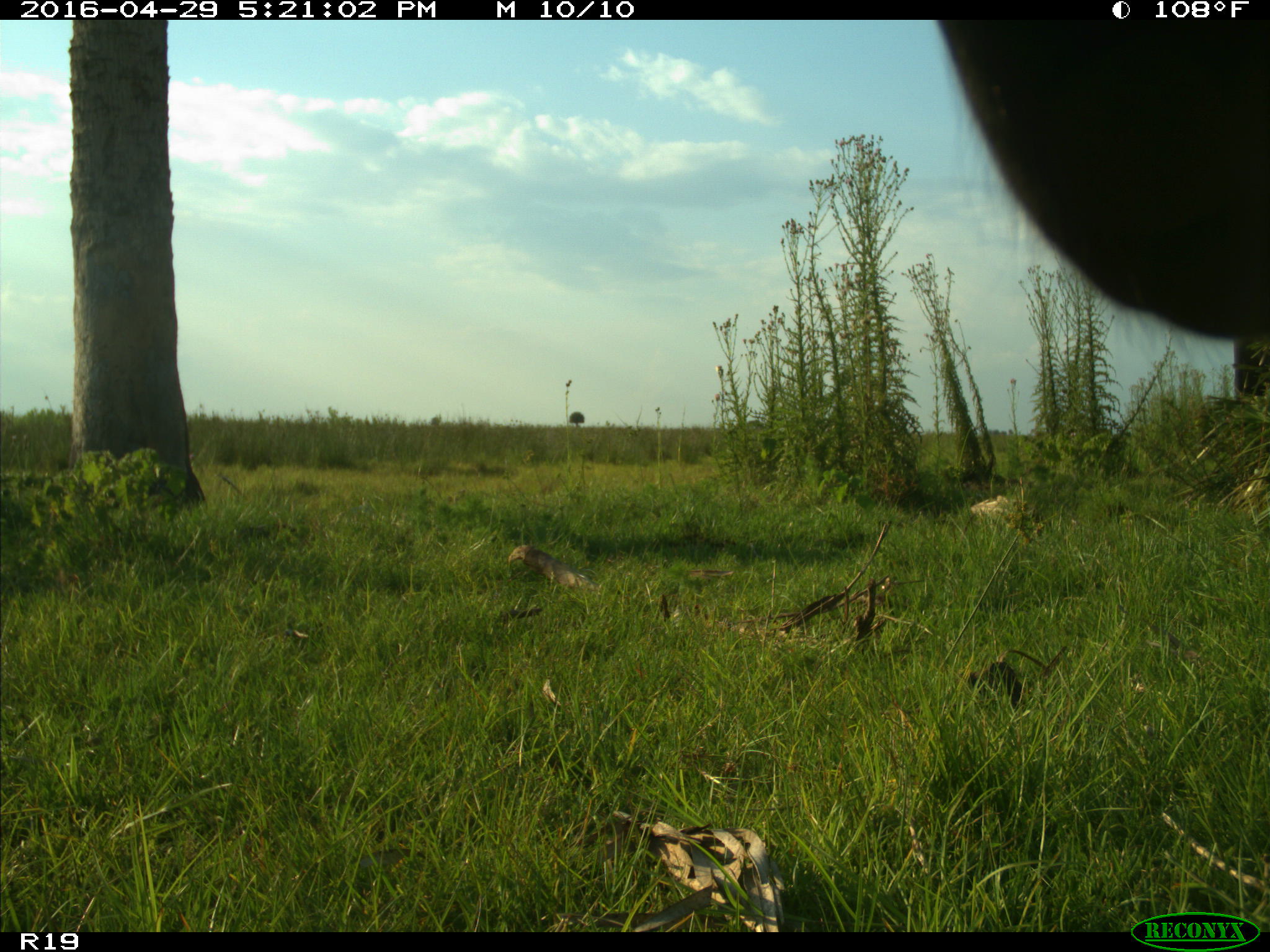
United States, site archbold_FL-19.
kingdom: Animalia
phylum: Chordata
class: Mammalia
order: Artiodactyla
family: Bovidae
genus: Bos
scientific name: Bos taurus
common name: domestic cow